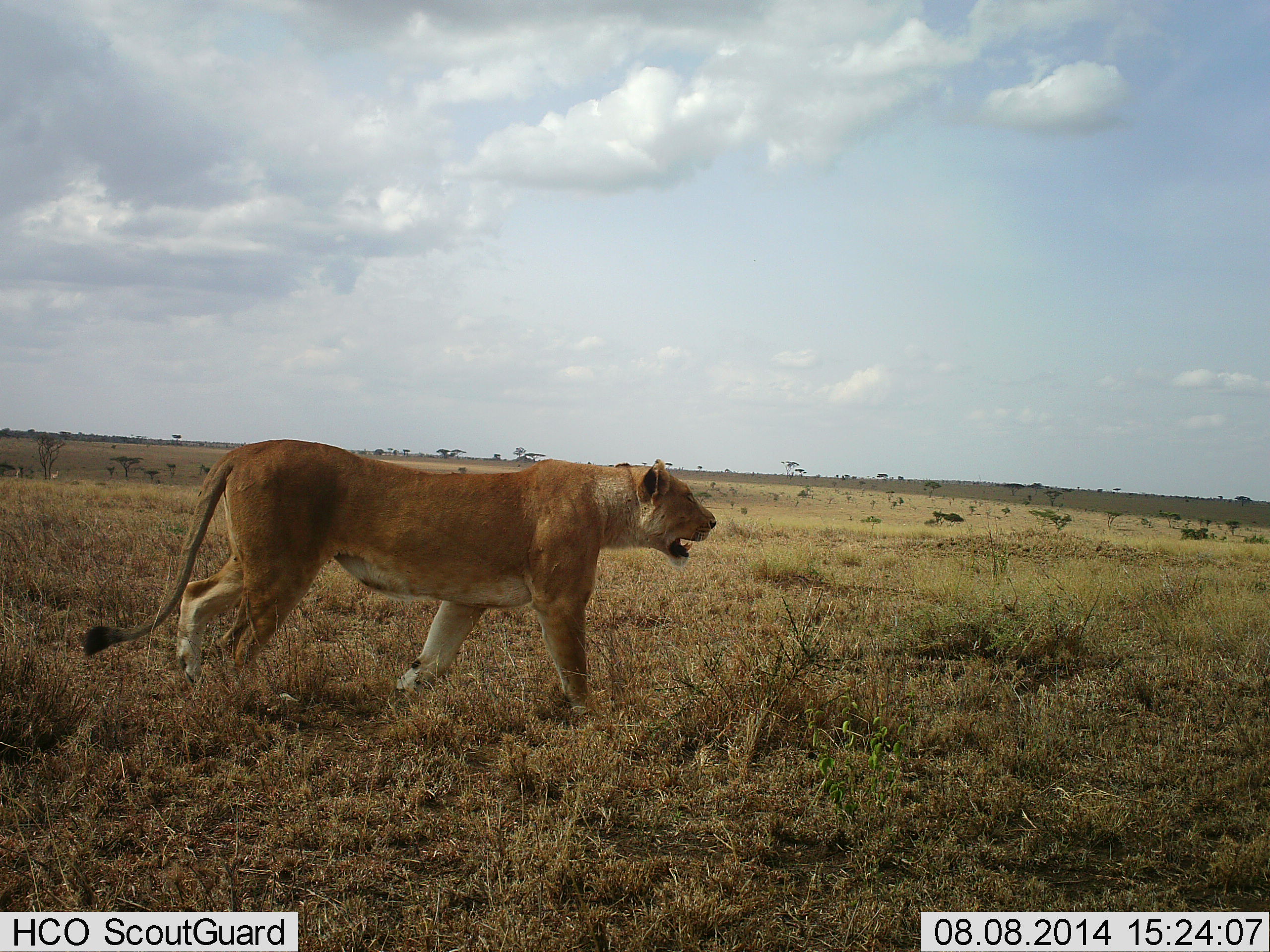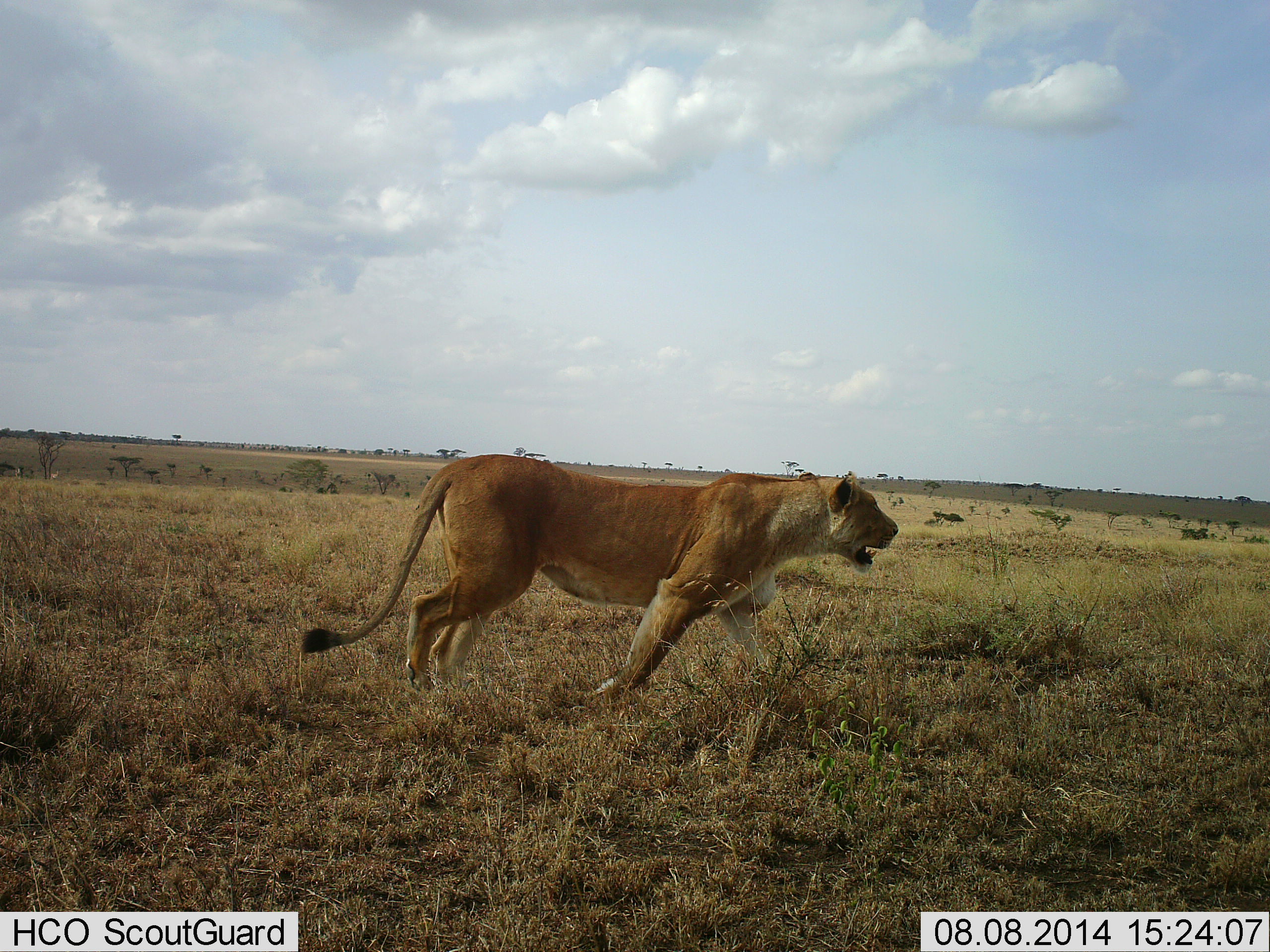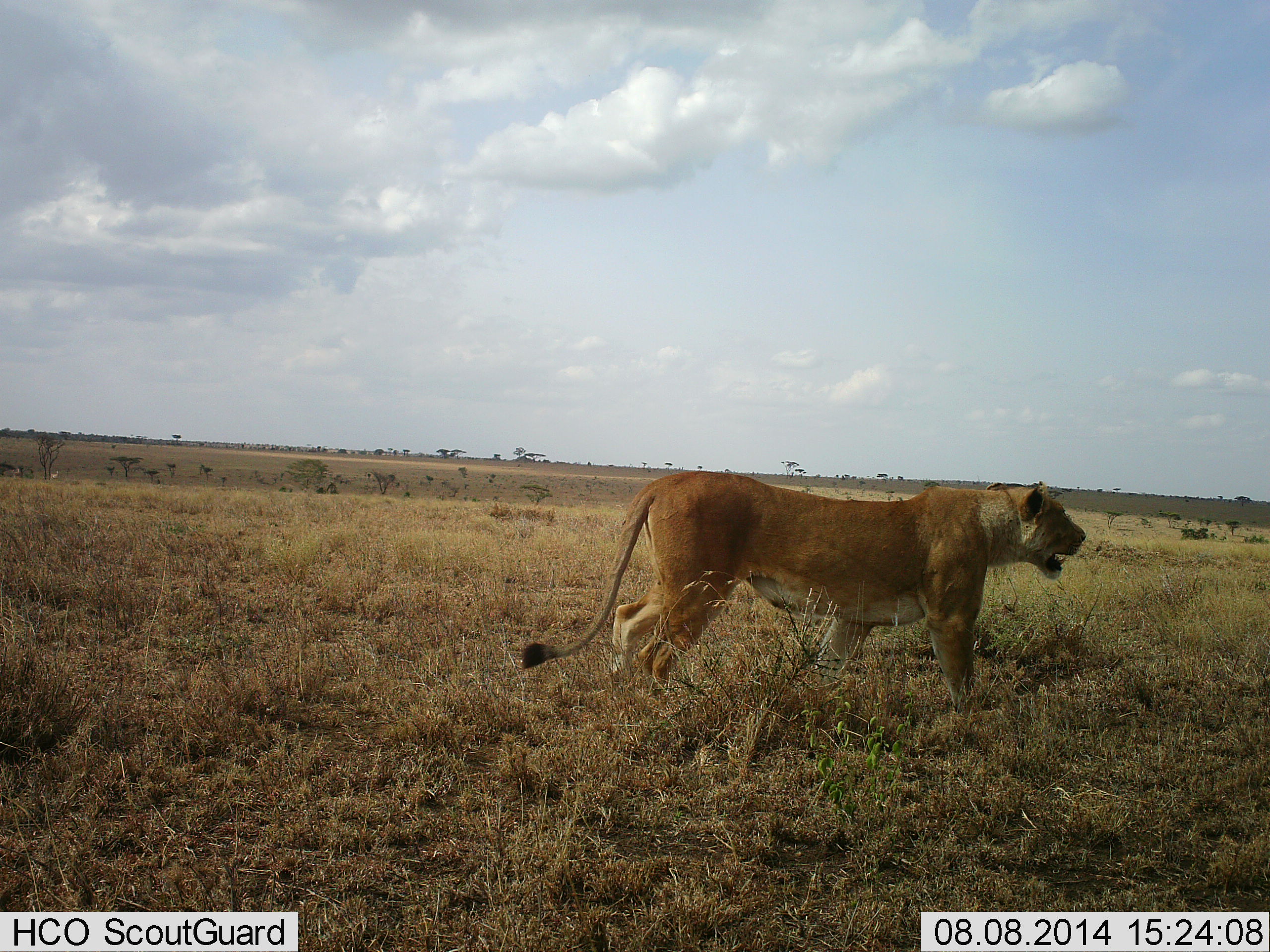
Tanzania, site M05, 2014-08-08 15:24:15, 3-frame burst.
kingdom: Animalia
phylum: Chordata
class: Mammalia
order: Carnivora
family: Felidae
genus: Panthera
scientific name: Panthera leo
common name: lion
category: lionfemale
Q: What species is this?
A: Lionfemale (lion) (Panthera leo).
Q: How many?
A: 1.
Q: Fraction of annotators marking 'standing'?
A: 10%.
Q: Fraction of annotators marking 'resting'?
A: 0%.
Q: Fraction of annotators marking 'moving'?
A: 90%.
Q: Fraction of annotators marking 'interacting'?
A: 10%.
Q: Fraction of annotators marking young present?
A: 0%.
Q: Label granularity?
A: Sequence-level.